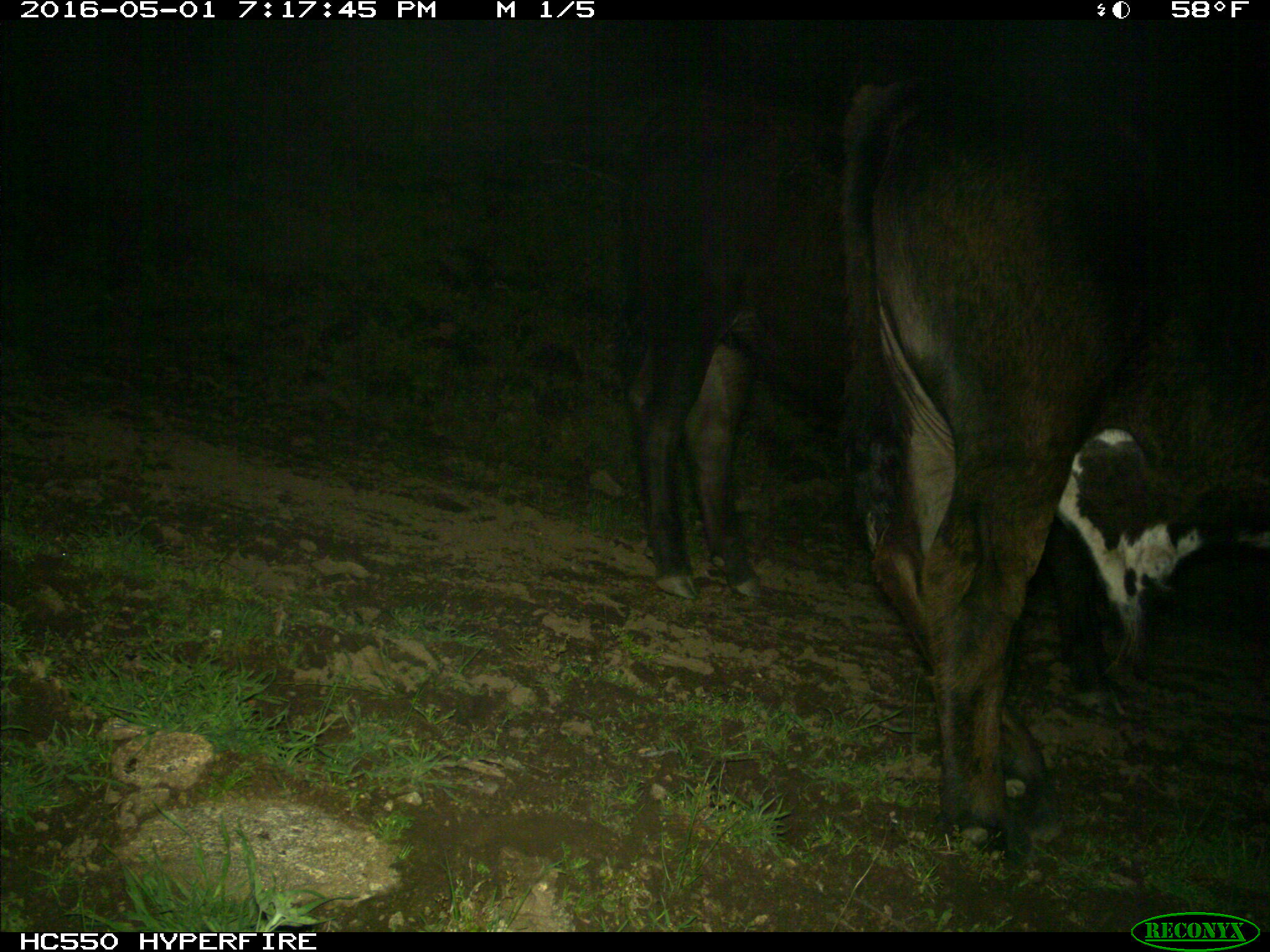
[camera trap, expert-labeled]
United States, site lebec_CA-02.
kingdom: Animalia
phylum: Chordata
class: Mammalia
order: Artiodactyla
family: Bovidae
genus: Bos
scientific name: Bos taurus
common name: domestic cow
Bos taurus (domestic cow).